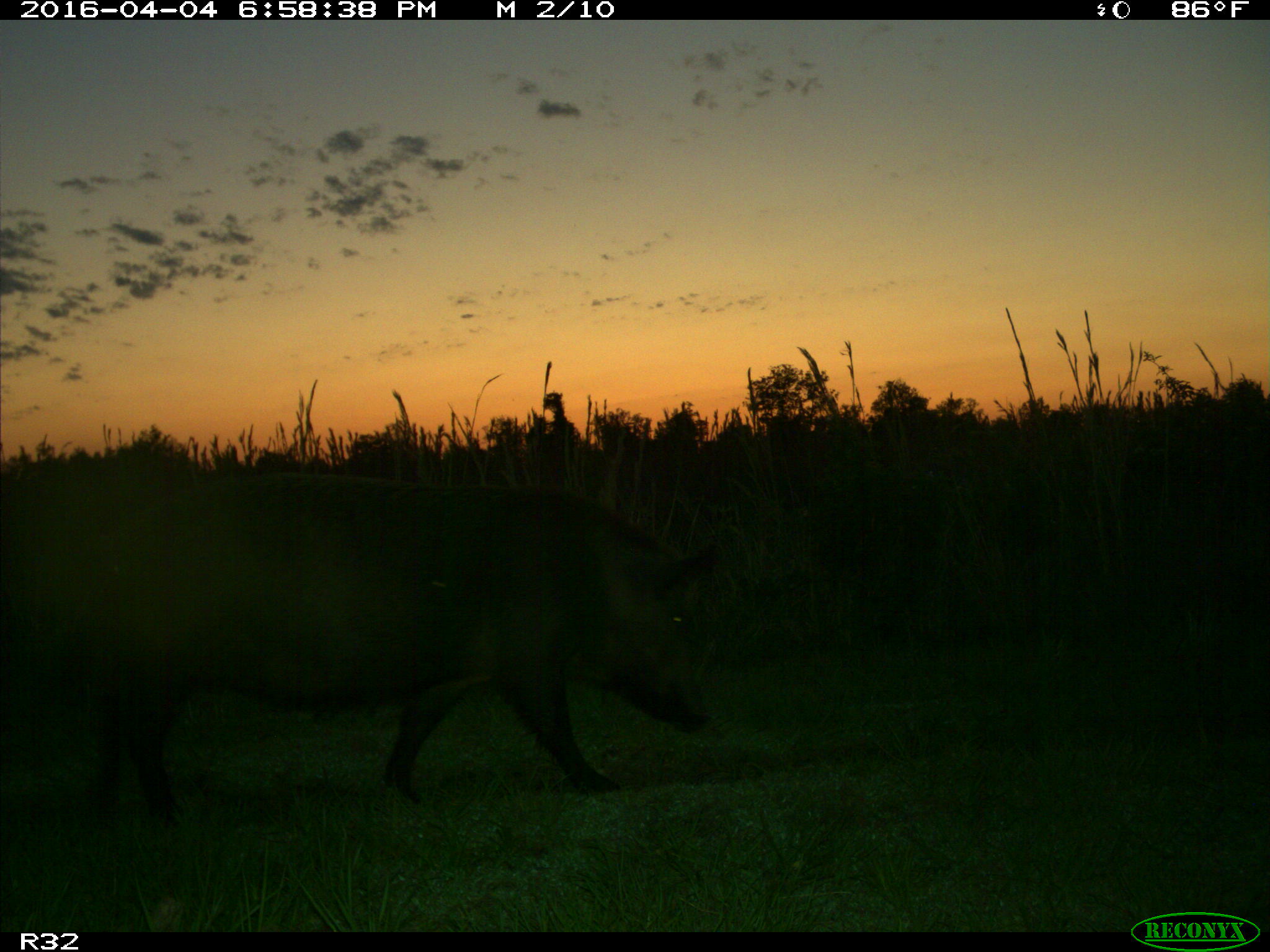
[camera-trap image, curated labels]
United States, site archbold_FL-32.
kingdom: Animalia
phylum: Chordata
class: Mammalia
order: Artiodactyla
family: Suidae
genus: Sus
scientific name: Sus scrofa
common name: wild boar